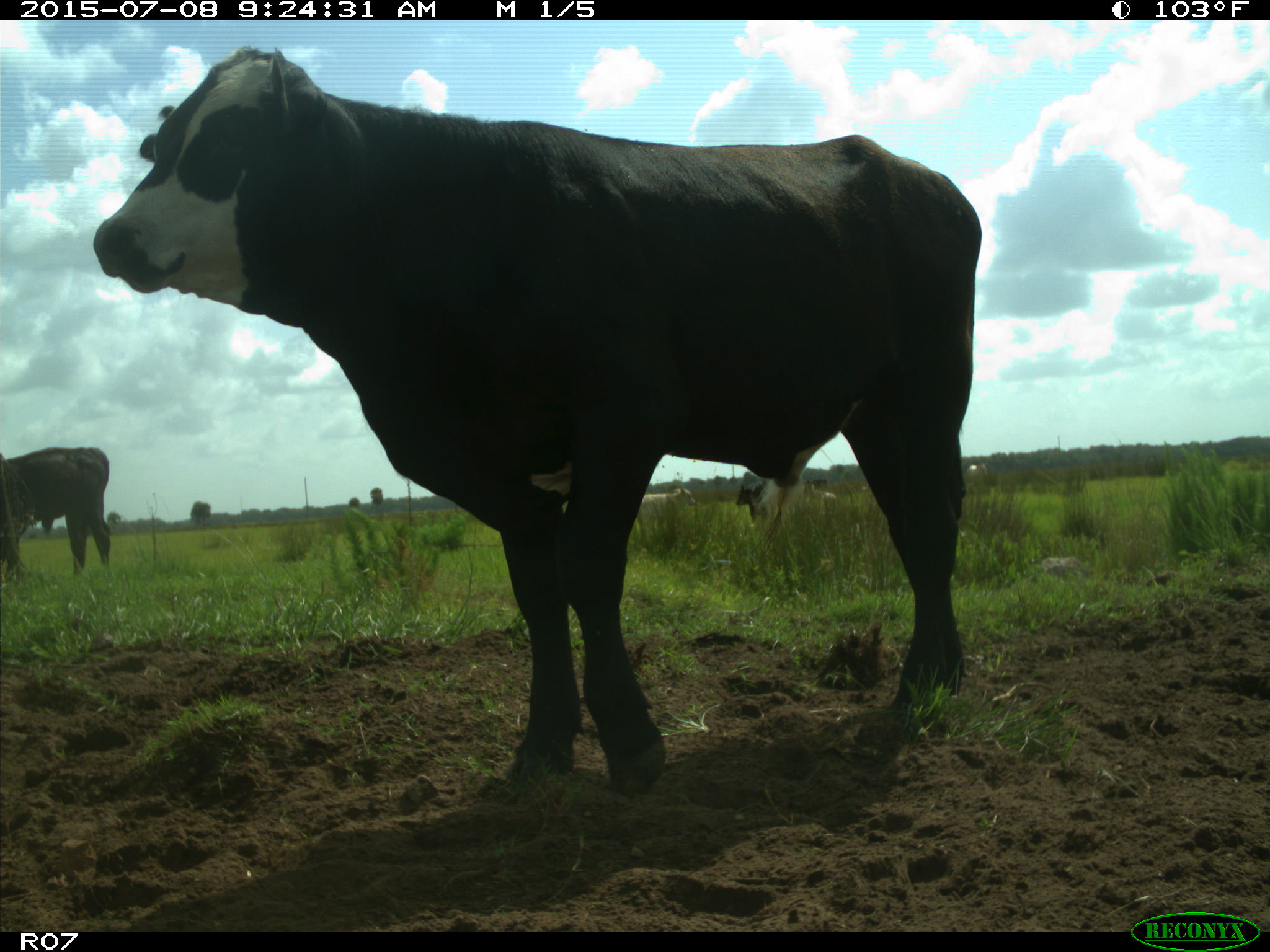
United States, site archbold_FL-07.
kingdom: Animalia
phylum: Chordata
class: Mammalia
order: Artiodactyla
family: Bovidae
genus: Bos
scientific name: Bos taurus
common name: domestic cow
Bos taurus (domestic cow).